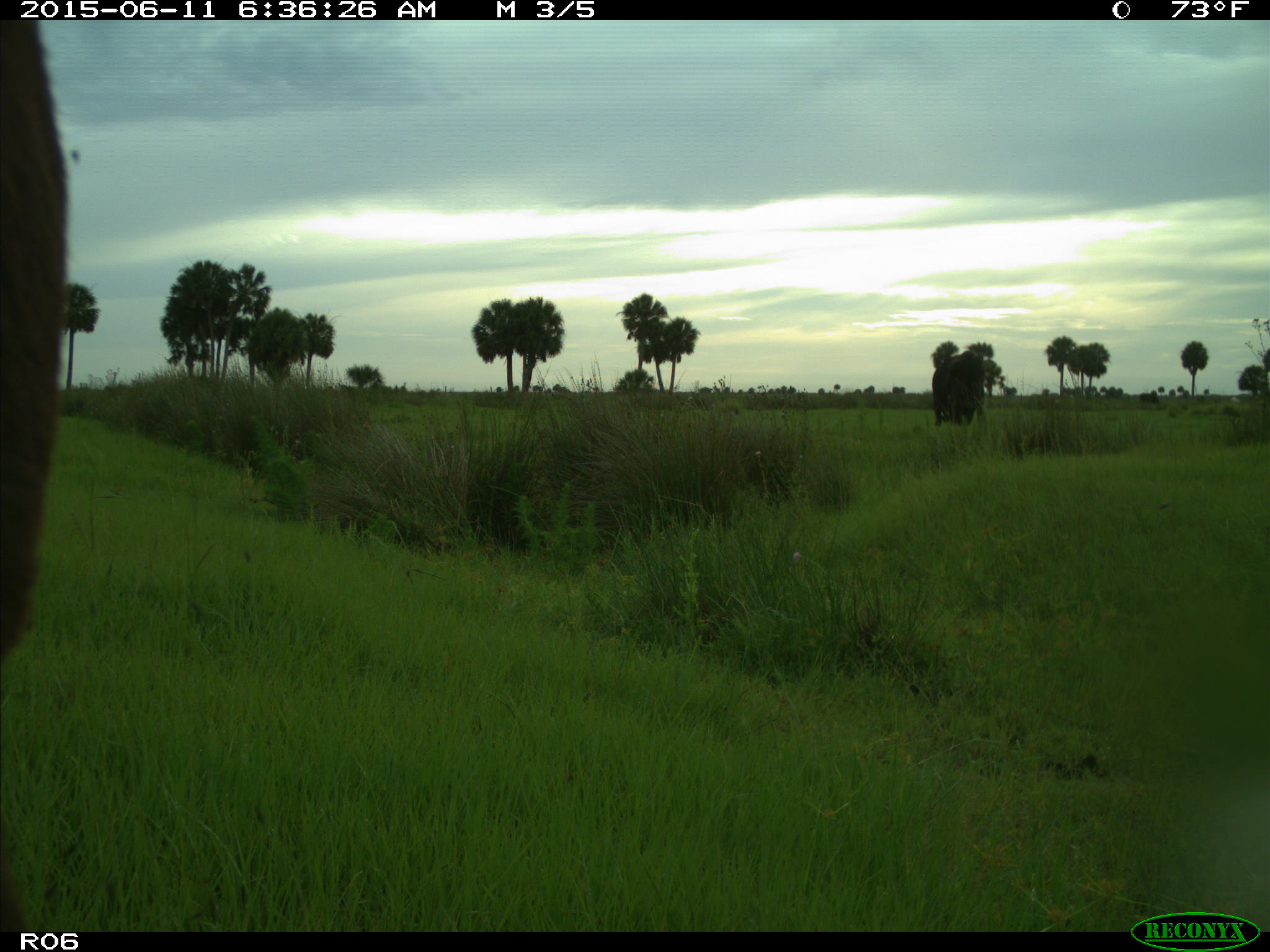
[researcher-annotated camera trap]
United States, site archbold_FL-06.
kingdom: Animalia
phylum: Chordata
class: Mammalia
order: Artiodactyla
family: Bovidae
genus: Bos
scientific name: Bos taurus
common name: domestic cow